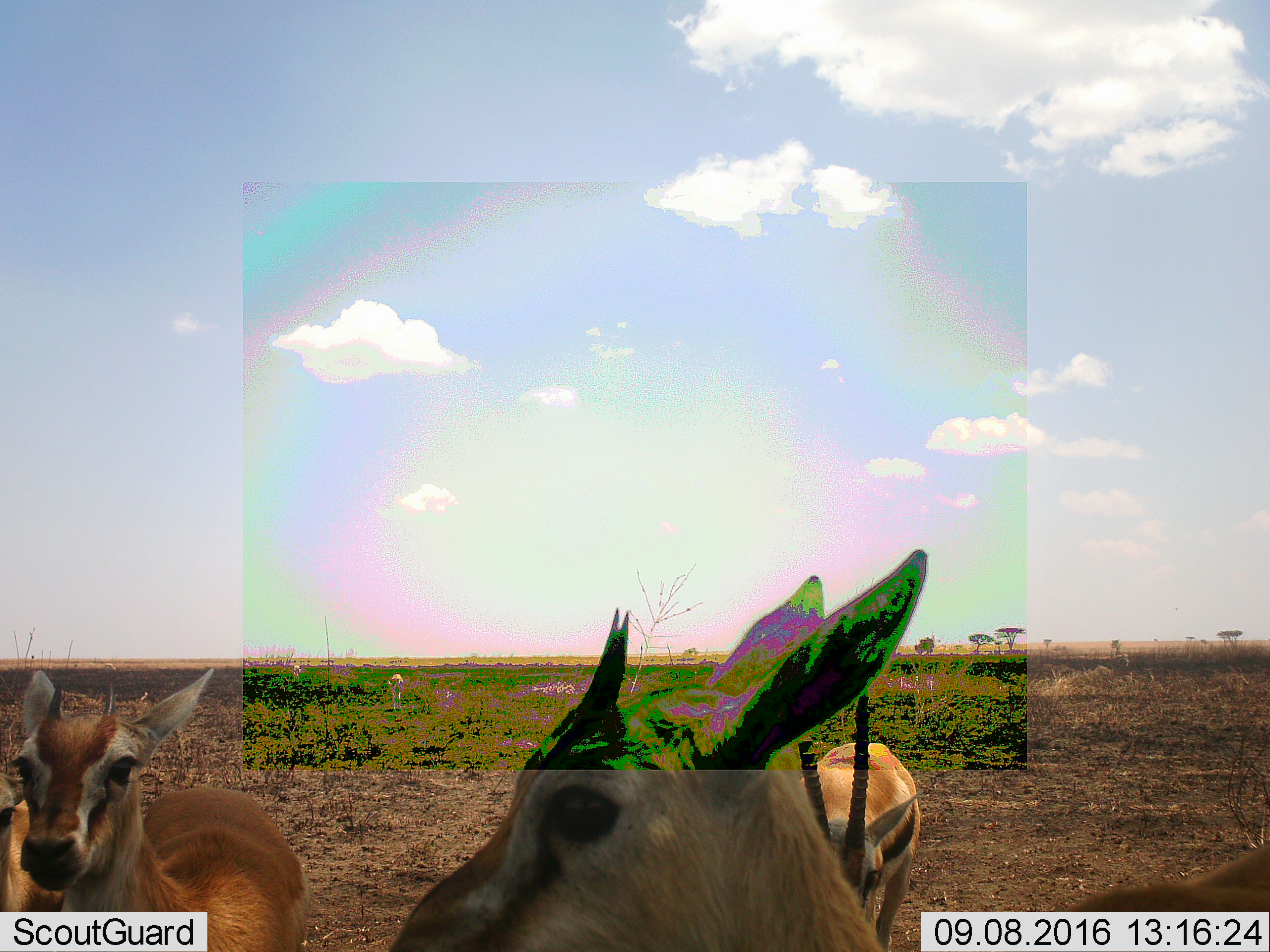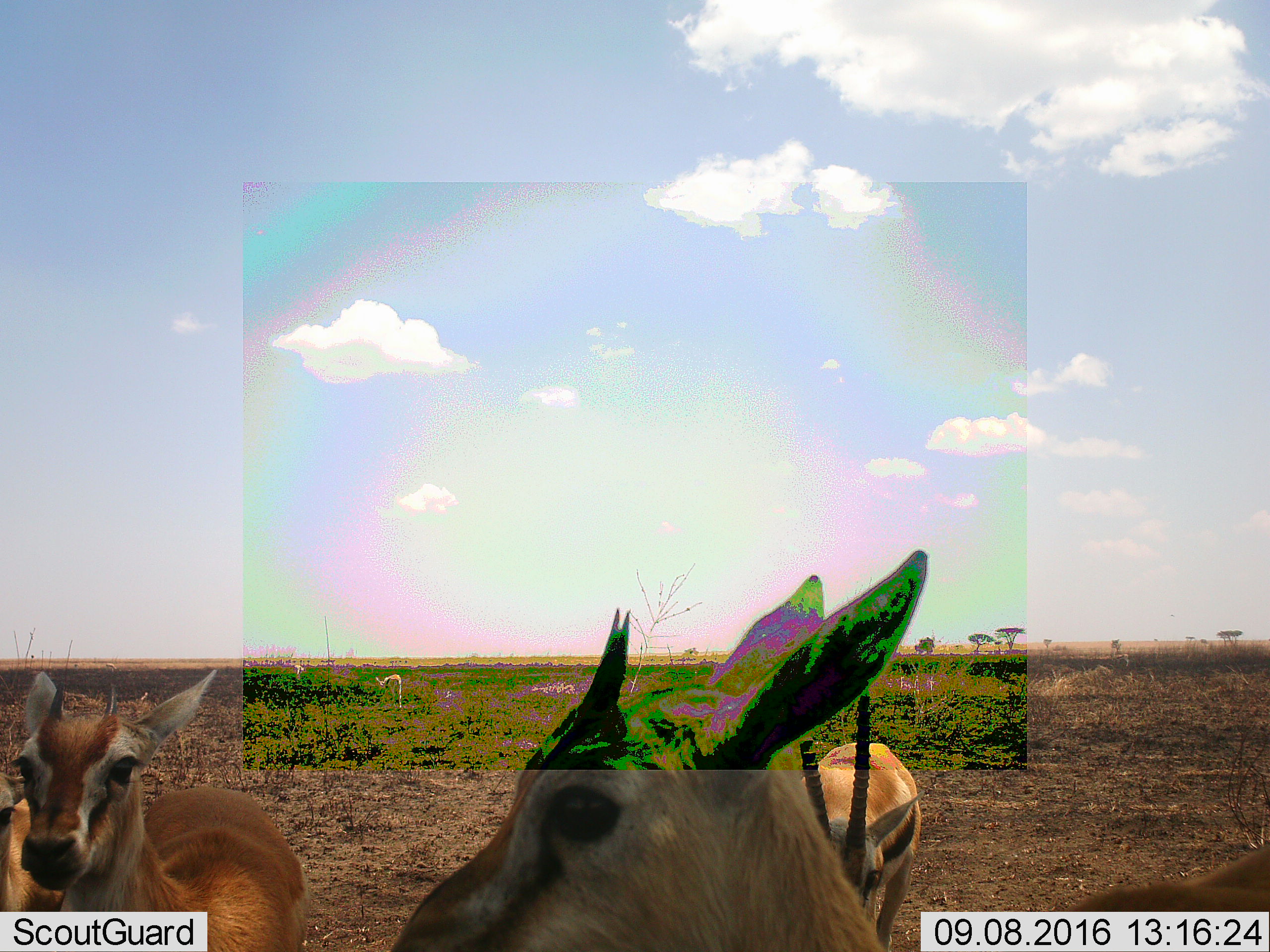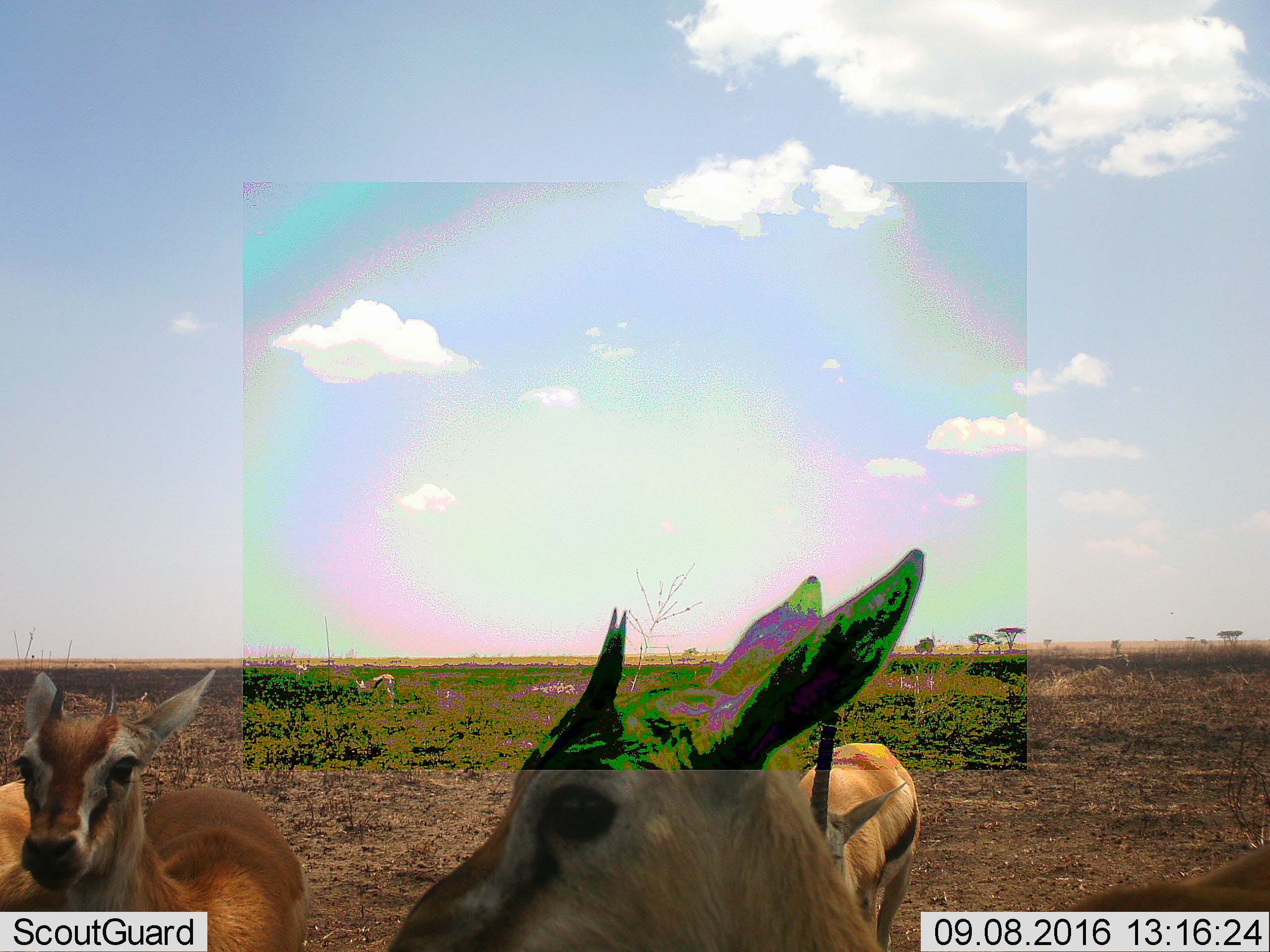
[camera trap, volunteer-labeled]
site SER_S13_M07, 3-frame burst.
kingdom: Animalia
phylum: Chordata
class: Mammalia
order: Artiodactyla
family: Bovidae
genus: Eudorcas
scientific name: Eudorcas thomsonii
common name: thomson's gazelle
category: gazellethomsons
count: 6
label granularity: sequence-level